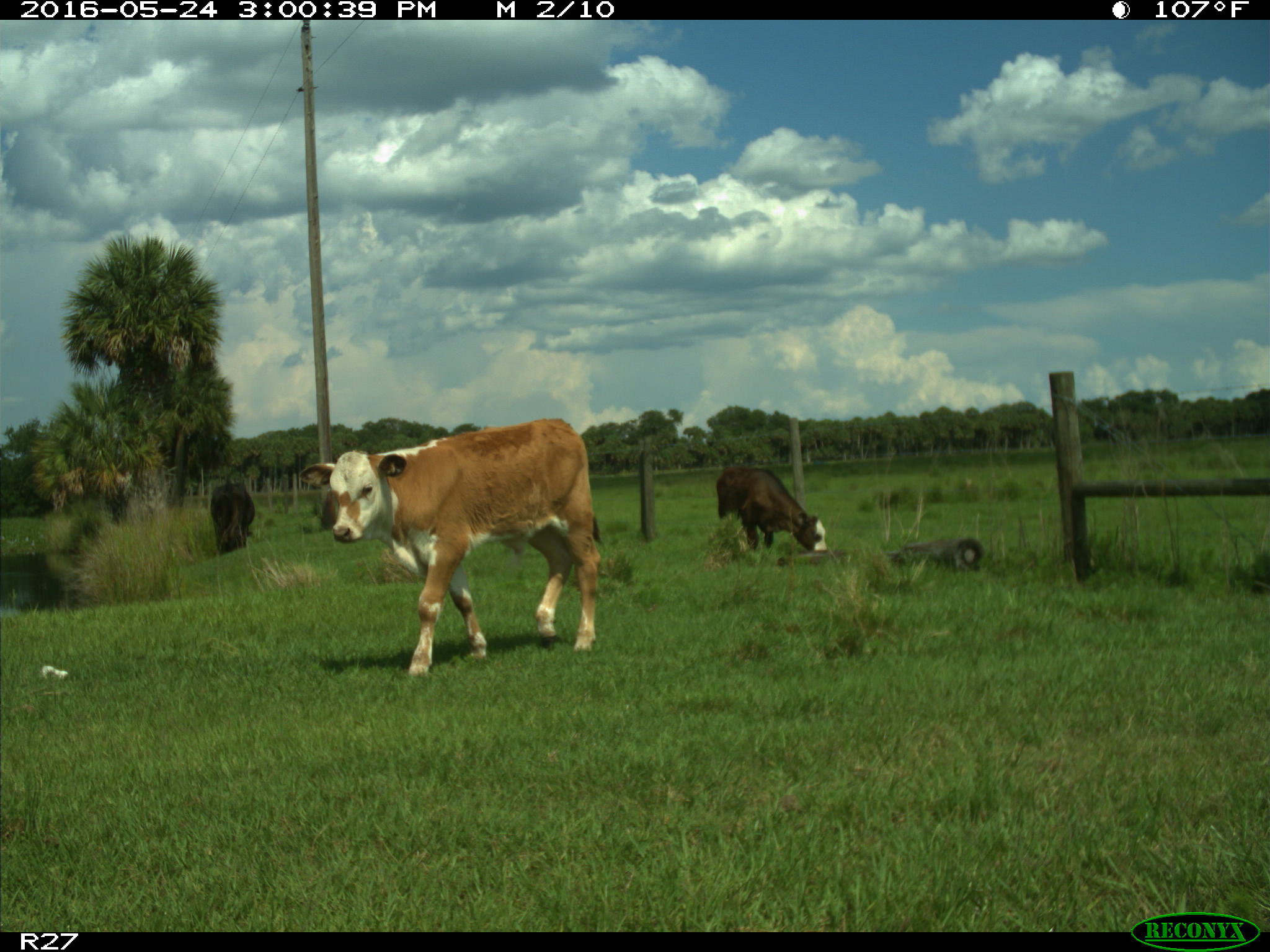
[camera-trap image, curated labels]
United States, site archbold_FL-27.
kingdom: Animalia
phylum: Chordata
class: Mammalia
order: Artiodactyla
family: Bovidae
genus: Bos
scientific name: Bos taurus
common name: domestic cow